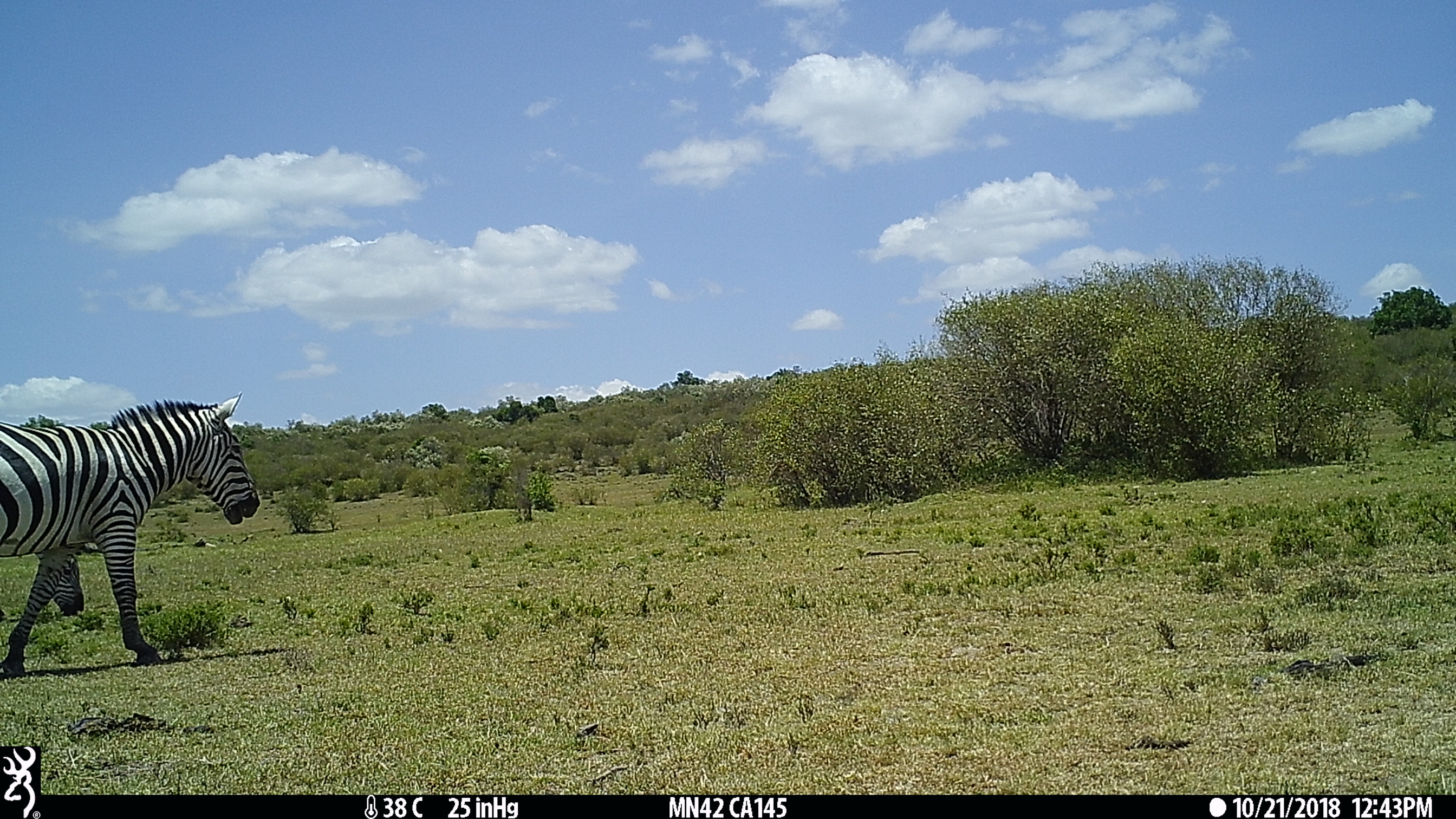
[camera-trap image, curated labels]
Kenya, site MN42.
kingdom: Animalia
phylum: Chordata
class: Mammalia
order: Perissodactyla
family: Equidae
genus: Equus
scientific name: Equus quagga burchellii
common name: burchell's zebra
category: zebra